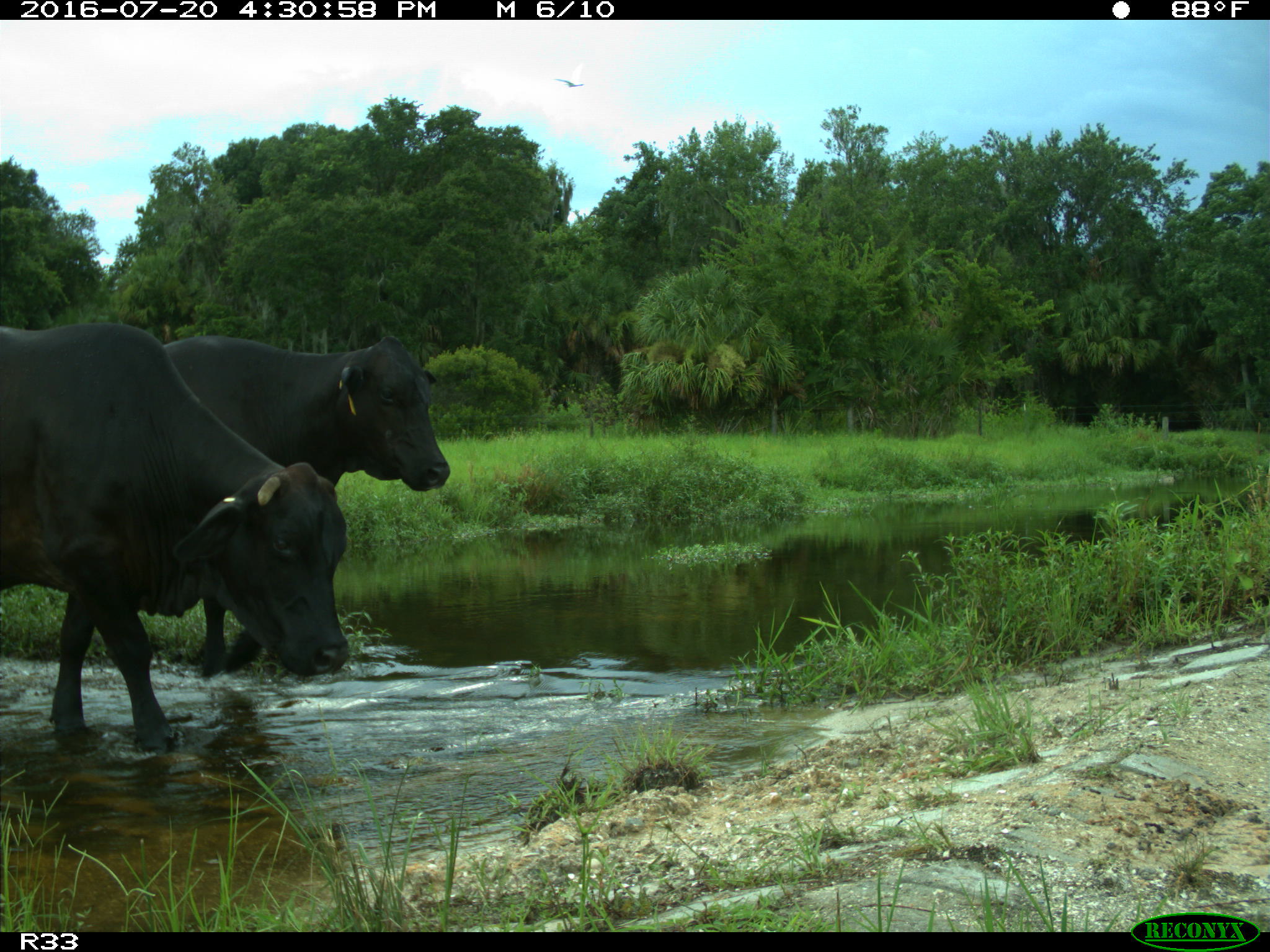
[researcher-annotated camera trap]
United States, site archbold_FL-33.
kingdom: Animalia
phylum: Chordata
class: Mammalia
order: Artiodactyla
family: Bovidae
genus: Bos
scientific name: Bos taurus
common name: domestic cow